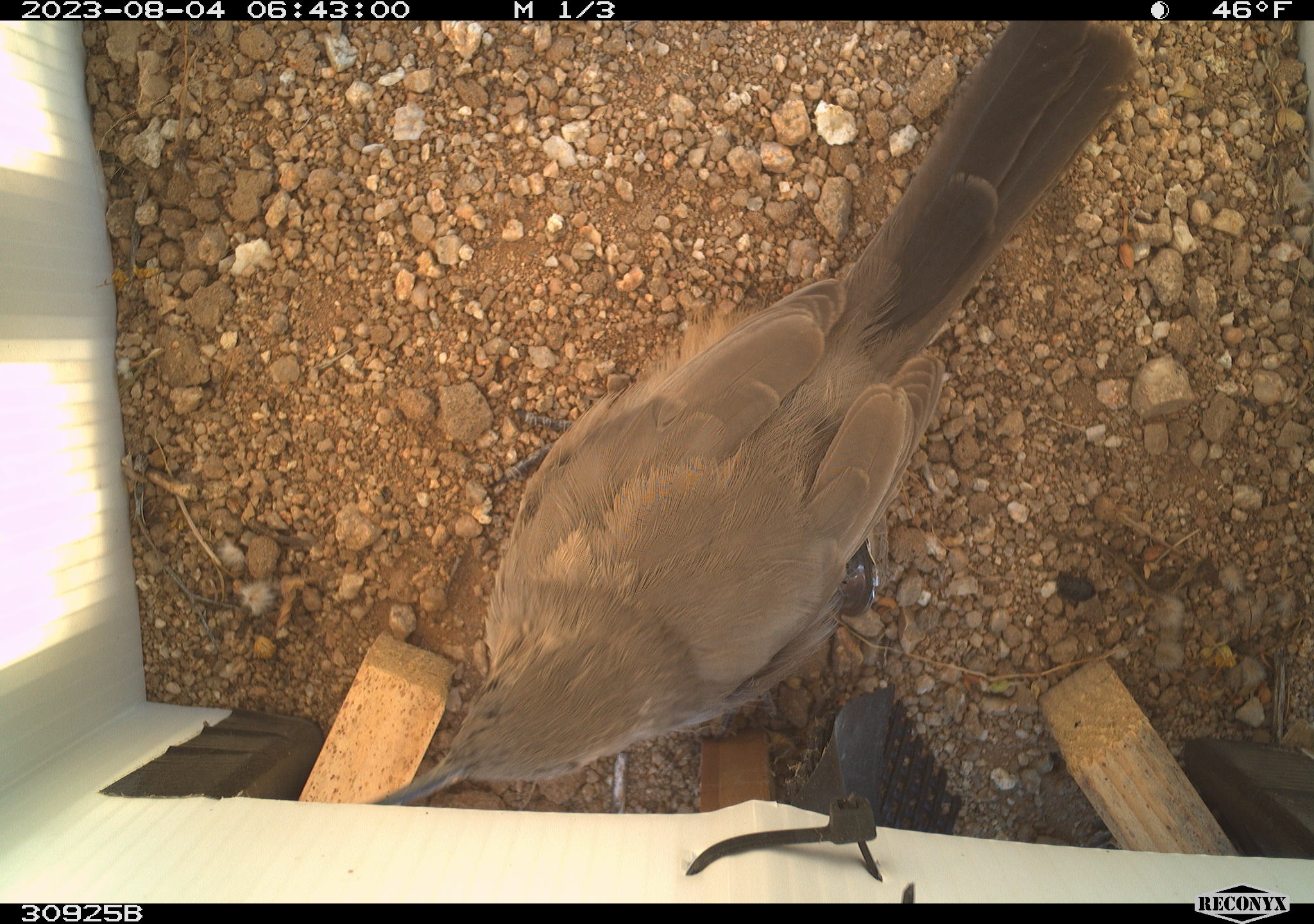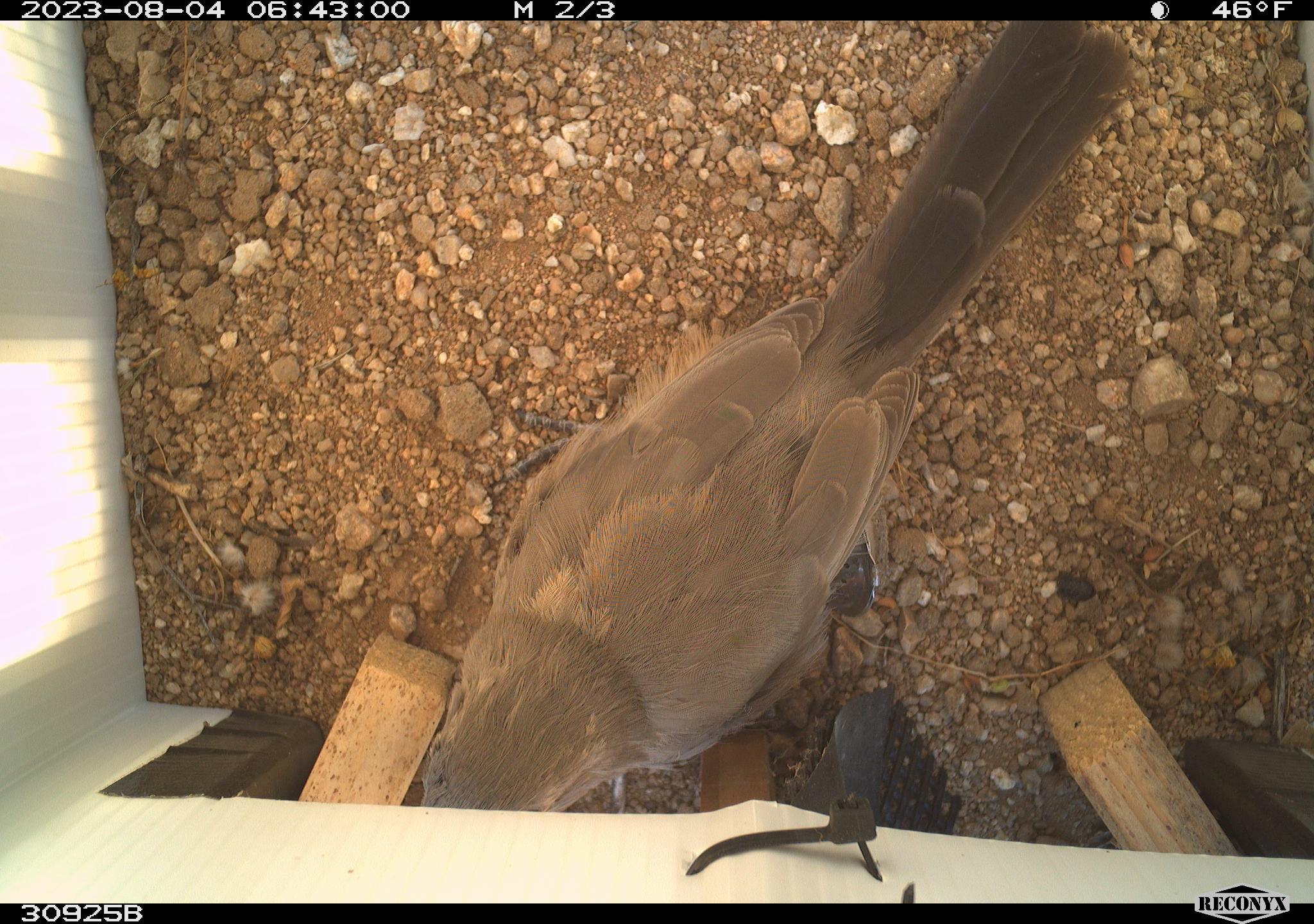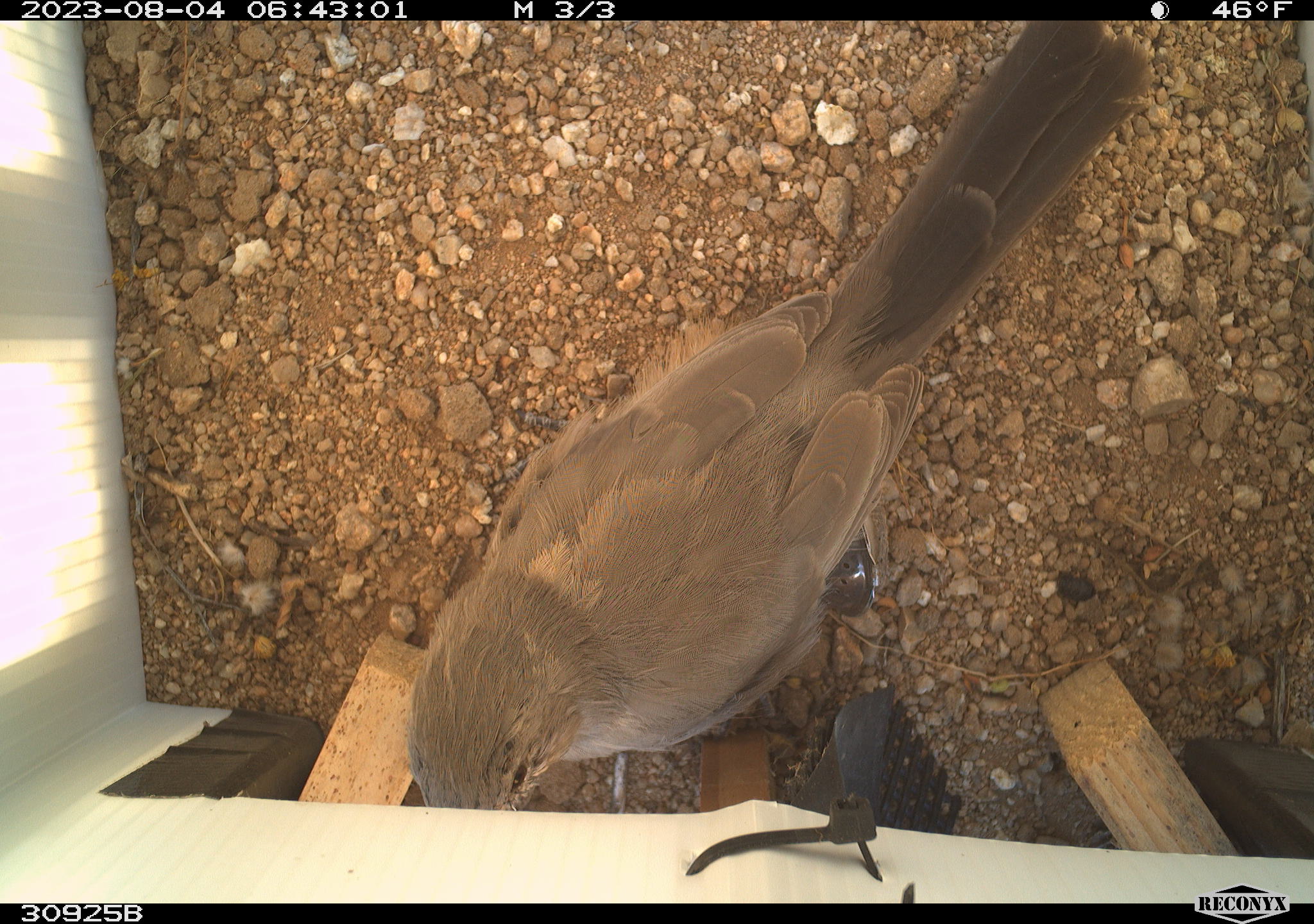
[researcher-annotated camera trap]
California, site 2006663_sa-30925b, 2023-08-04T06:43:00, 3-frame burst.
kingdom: Animalia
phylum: Chordata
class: Aves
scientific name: Aves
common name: bird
Bird (Aves).